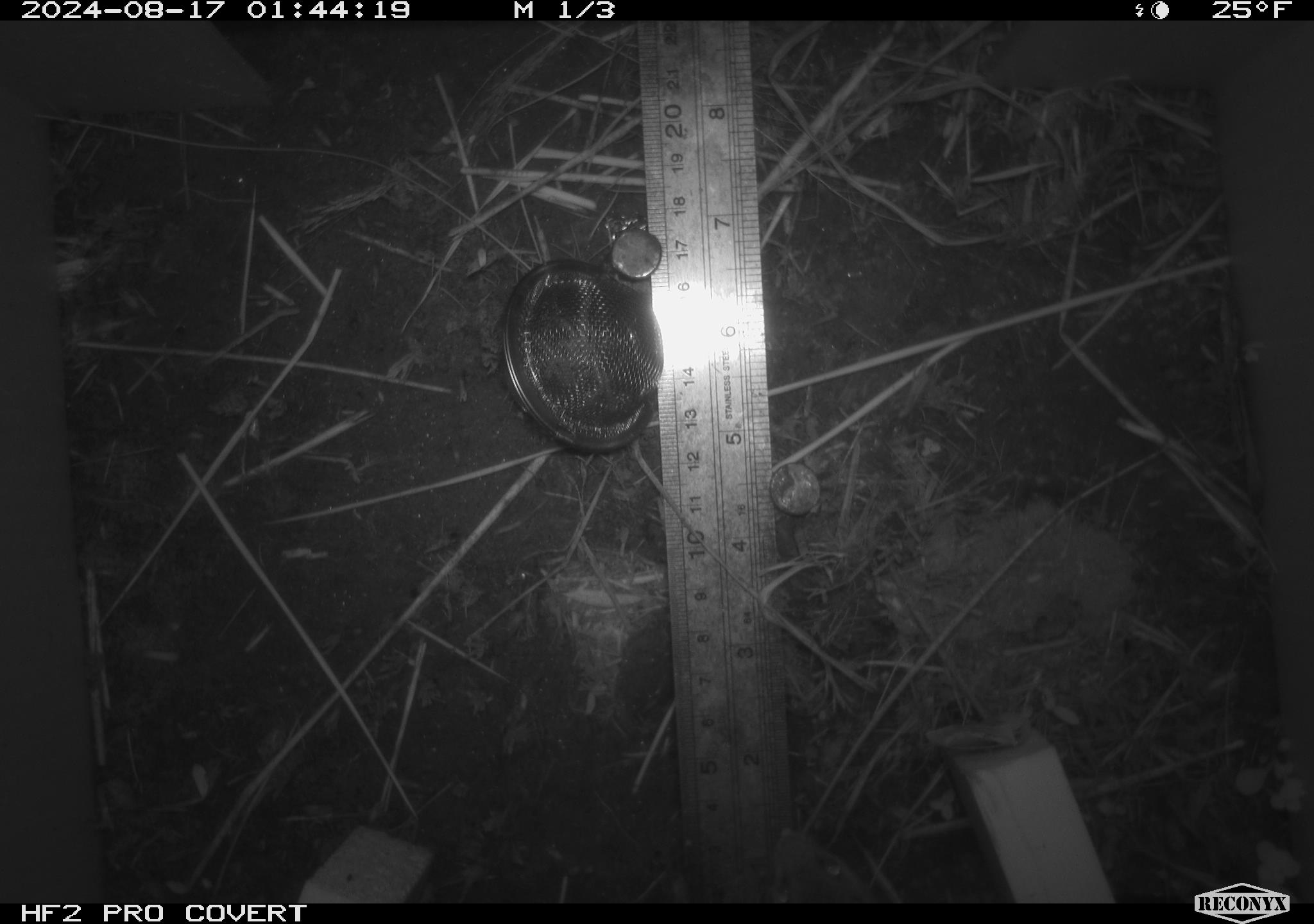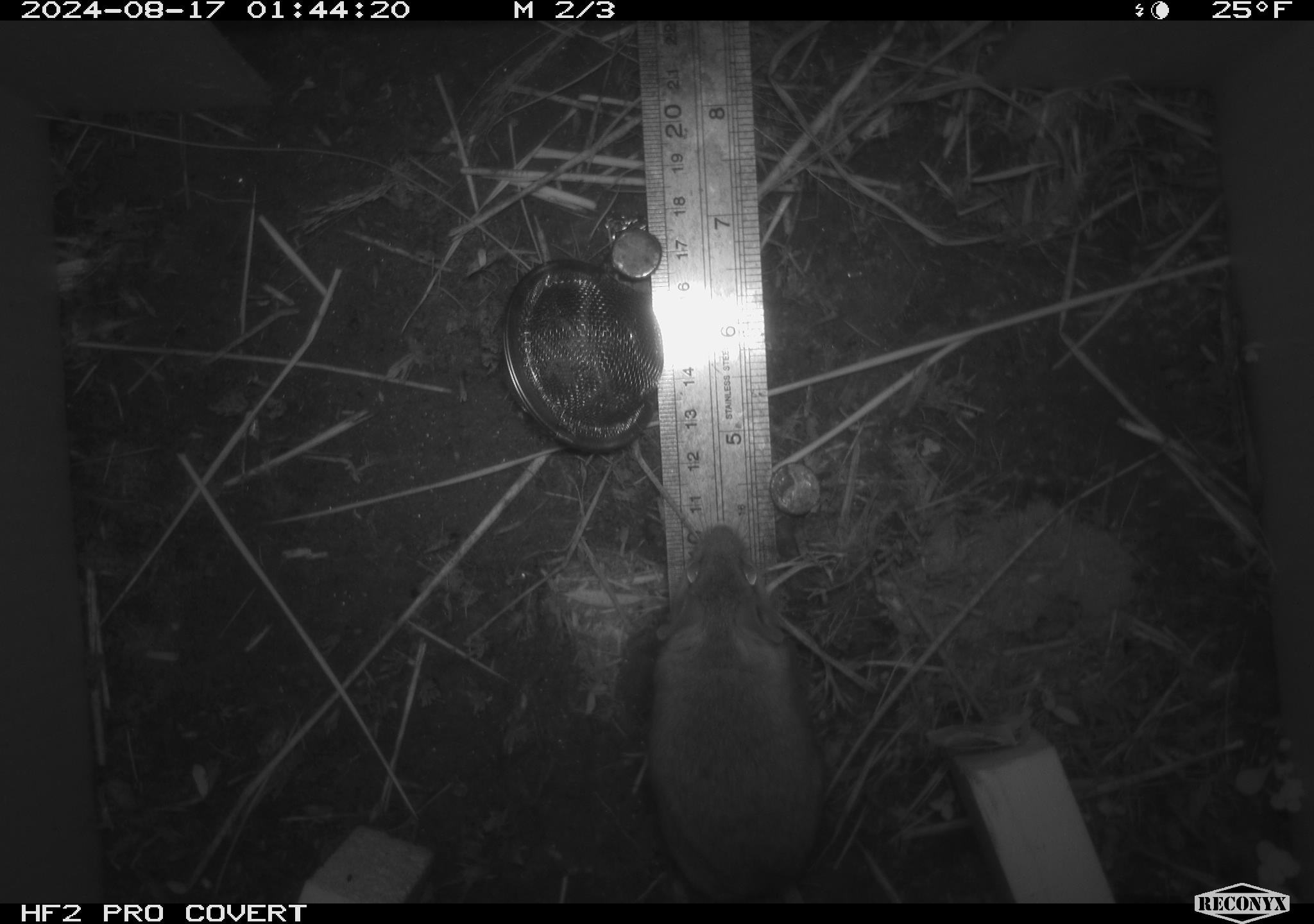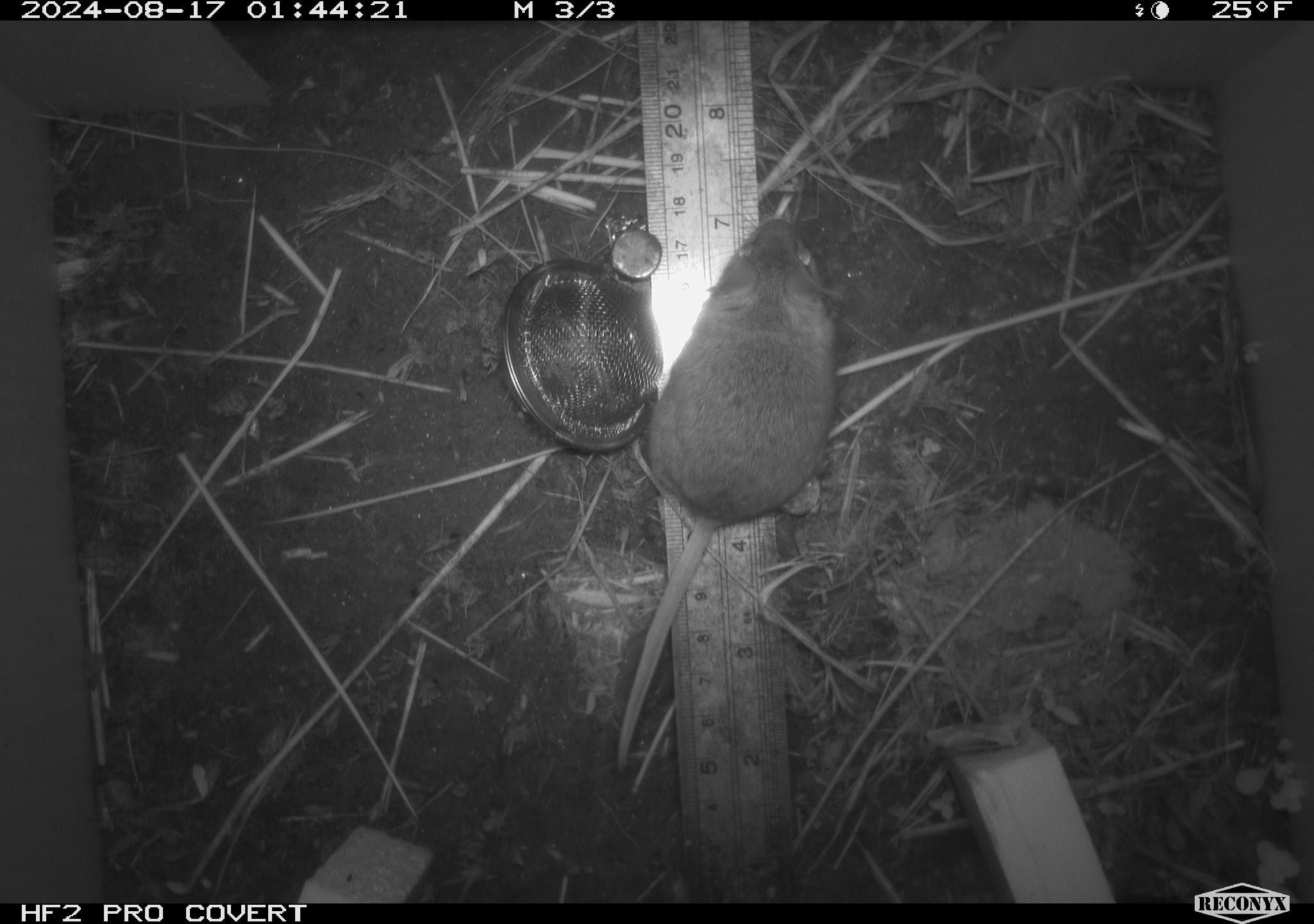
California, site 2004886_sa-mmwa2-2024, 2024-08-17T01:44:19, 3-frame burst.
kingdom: Animalia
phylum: Chordata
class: Mammalia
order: Rodentia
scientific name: Rodentia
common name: mouse species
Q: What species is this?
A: Mouse species (Rodentia).